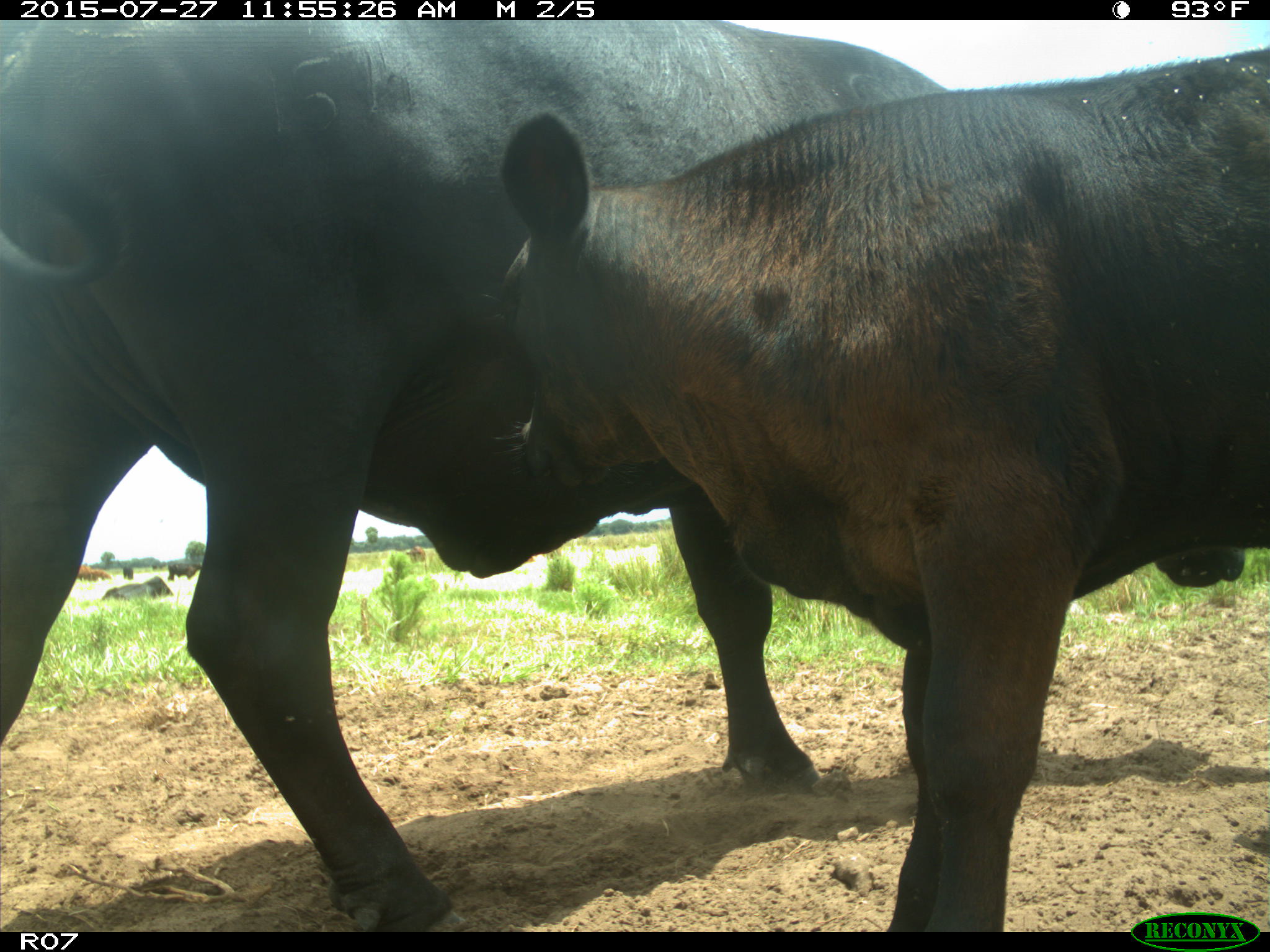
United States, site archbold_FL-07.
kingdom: Animalia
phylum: Chordata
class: Mammalia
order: Artiodactyla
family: Bovidae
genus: Bos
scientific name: Bos taurus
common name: domestic cow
Bos taurus (domestic cow).